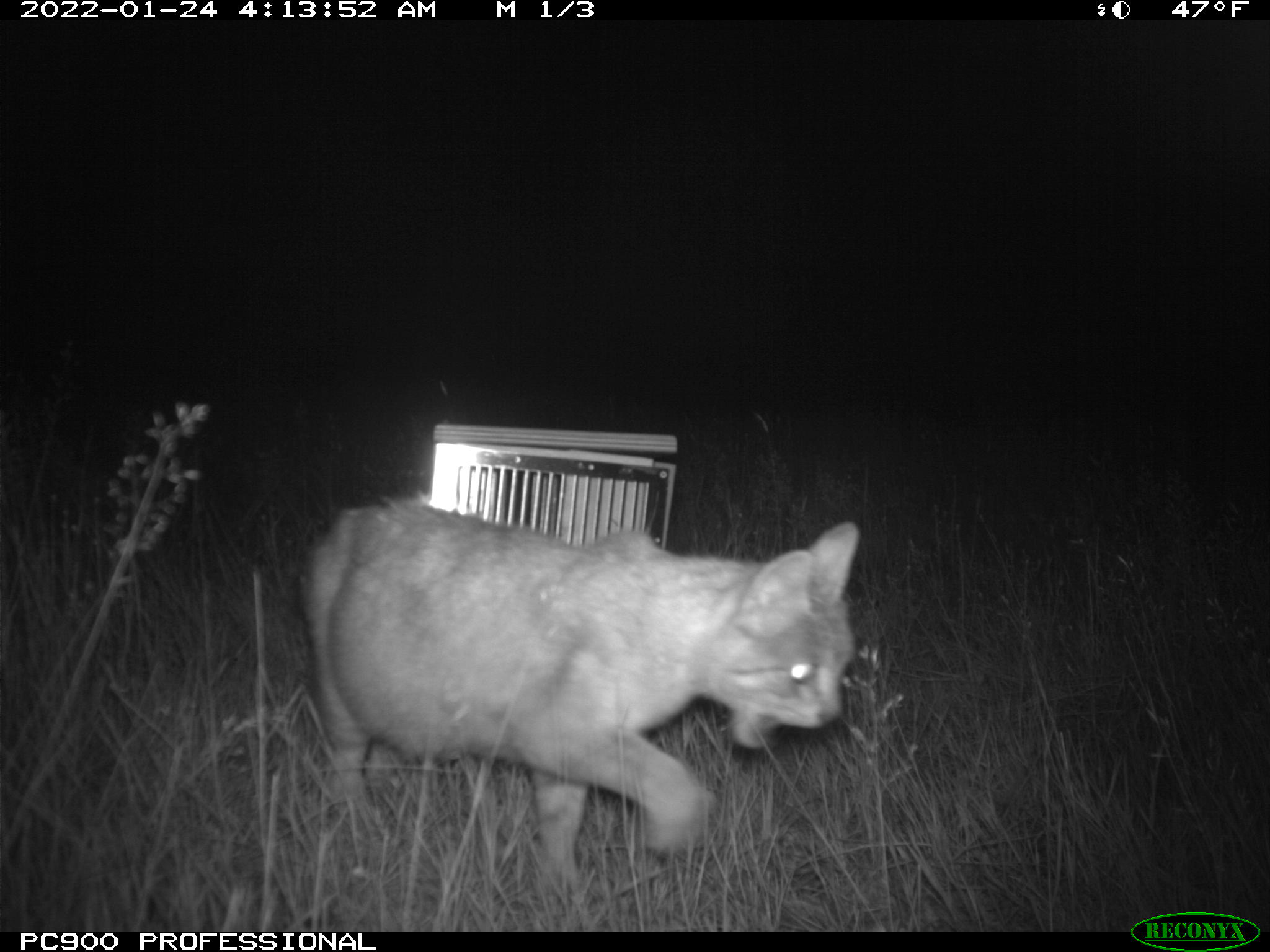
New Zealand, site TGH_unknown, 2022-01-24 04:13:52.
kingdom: Animalia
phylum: Chordata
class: Mammalia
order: Carnivora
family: Felidae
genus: Felis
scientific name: Felis catus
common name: domestic cat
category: cat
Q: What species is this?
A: Cat (domestic cat) (Felis catus).